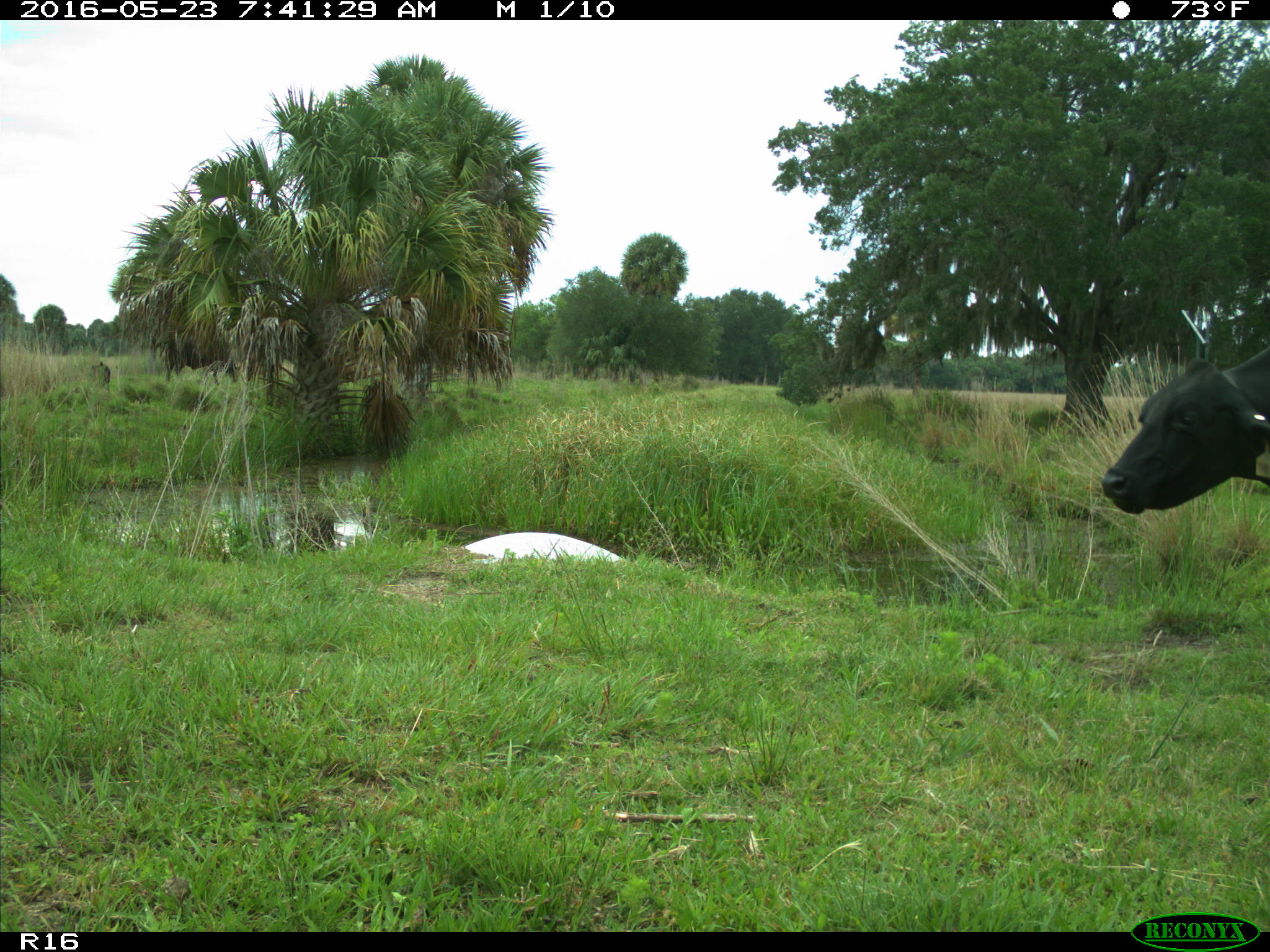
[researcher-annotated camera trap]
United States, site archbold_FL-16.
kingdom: Animalia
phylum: Chordata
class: Mammalia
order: Artiodactyla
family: Bovidae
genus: Bos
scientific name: Bos taurus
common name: domestic cow